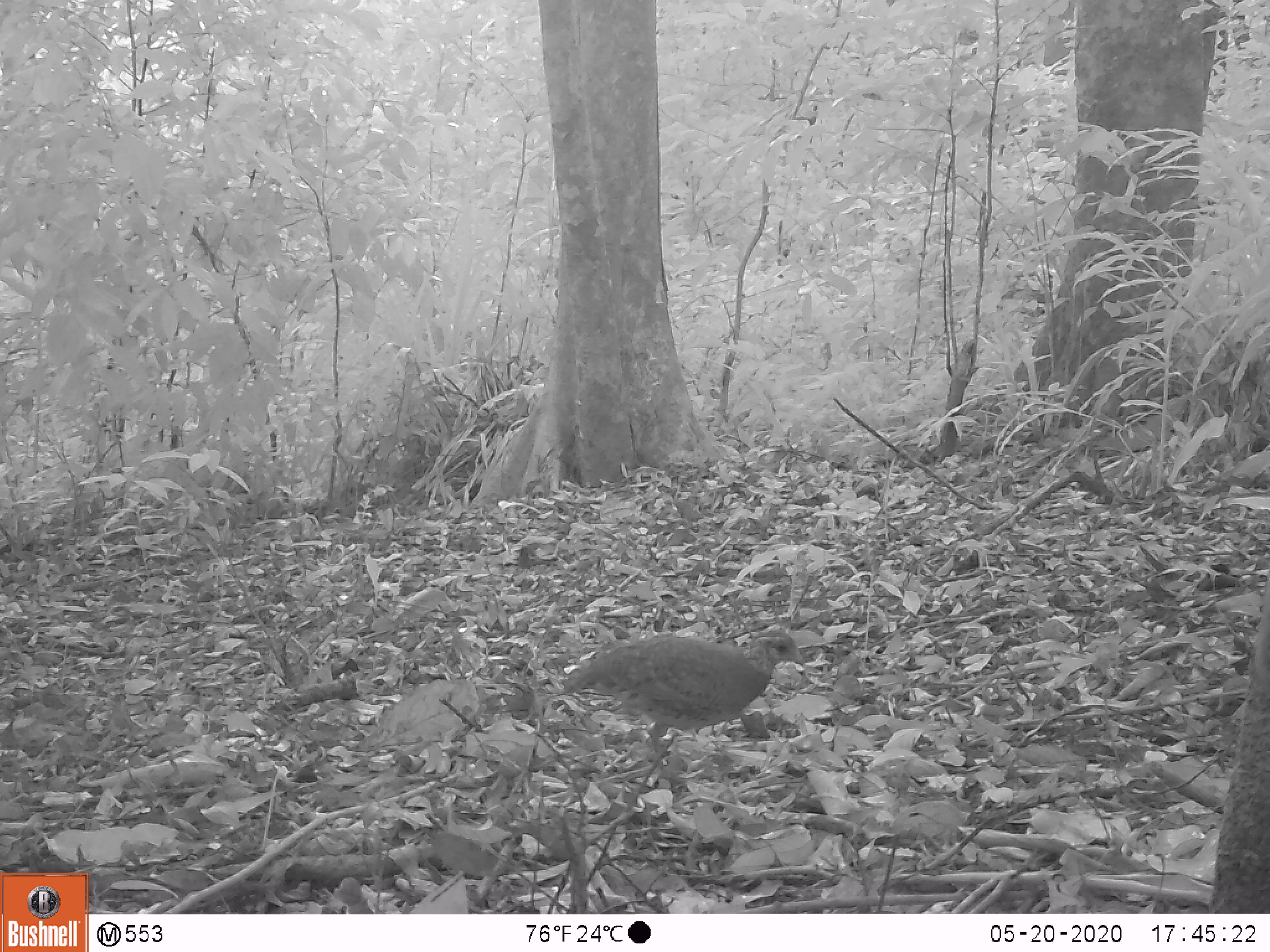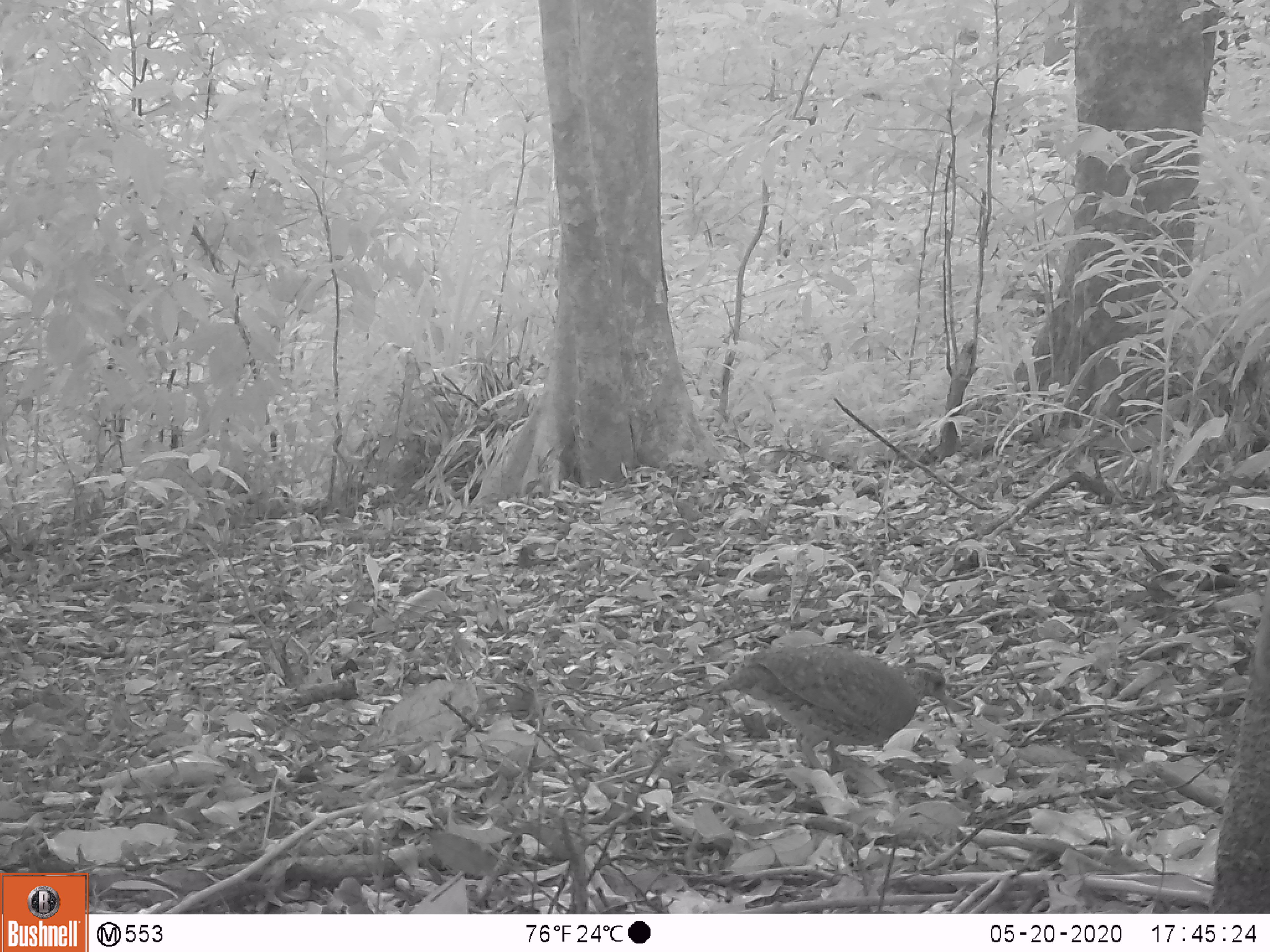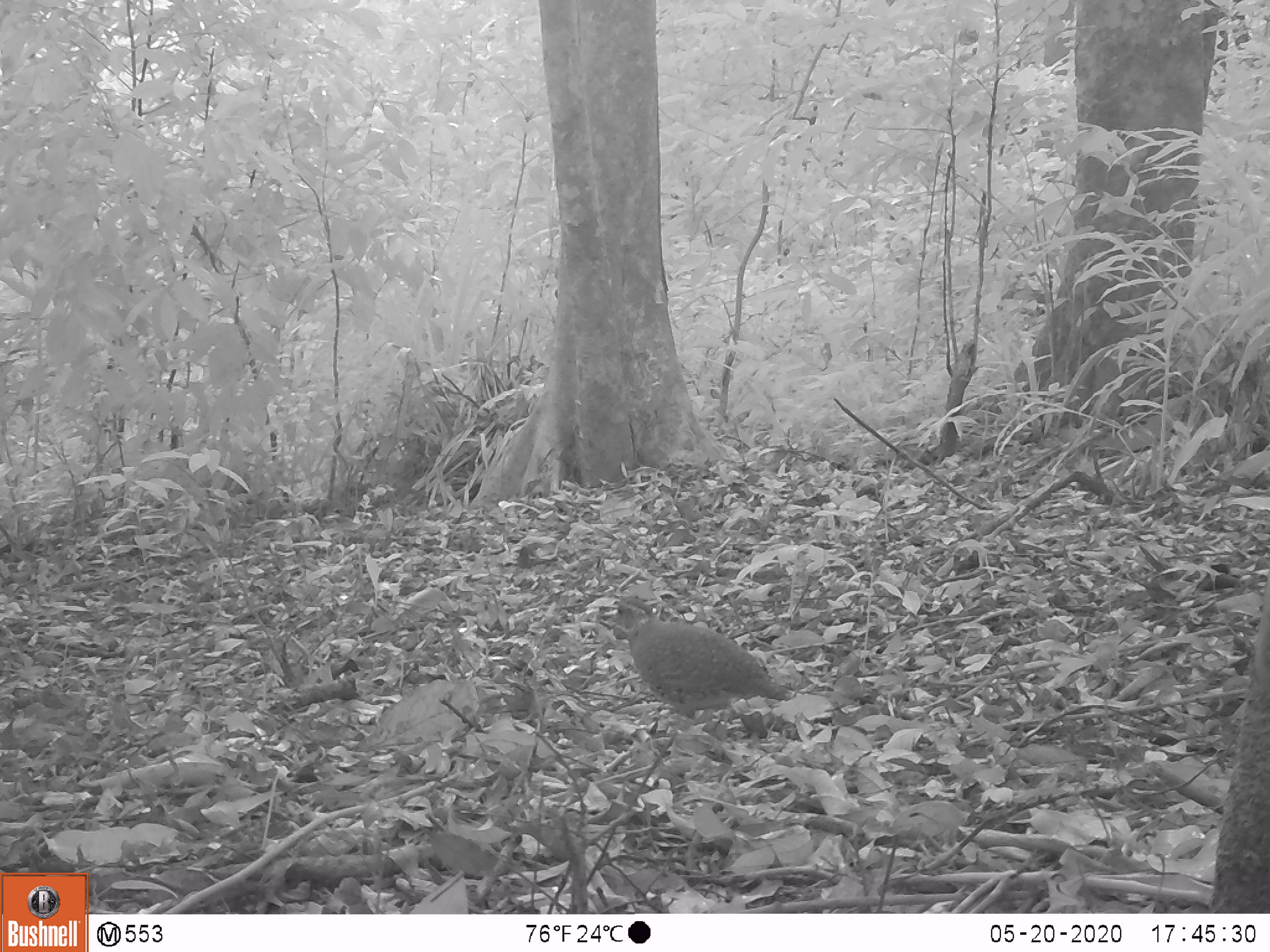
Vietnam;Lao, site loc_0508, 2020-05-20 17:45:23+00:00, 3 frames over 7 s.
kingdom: Animalia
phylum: Chordata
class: Aves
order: Galliformes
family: Phasianidae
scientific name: Phasianidae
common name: partridge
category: unidentified partridge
Unidentified partridge (partridge) (Phasianidae). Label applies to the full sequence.